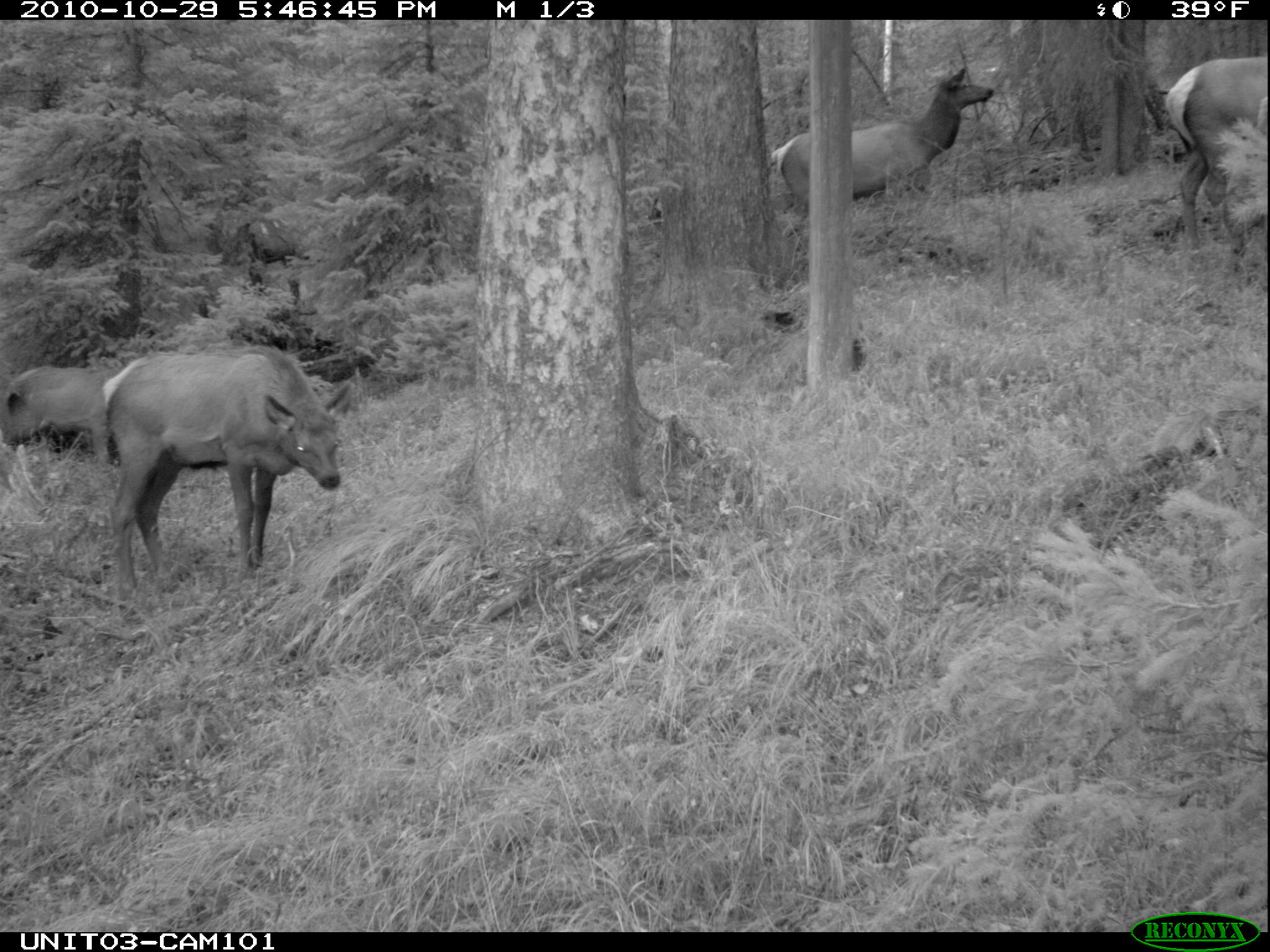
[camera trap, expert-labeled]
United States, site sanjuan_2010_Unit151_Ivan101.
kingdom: Animalia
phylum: Chordata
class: Mammalia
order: Artiodactyla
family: Cervidae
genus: Cervus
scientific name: Cervus elaphus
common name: red deer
Cervus elaphus (red deer).